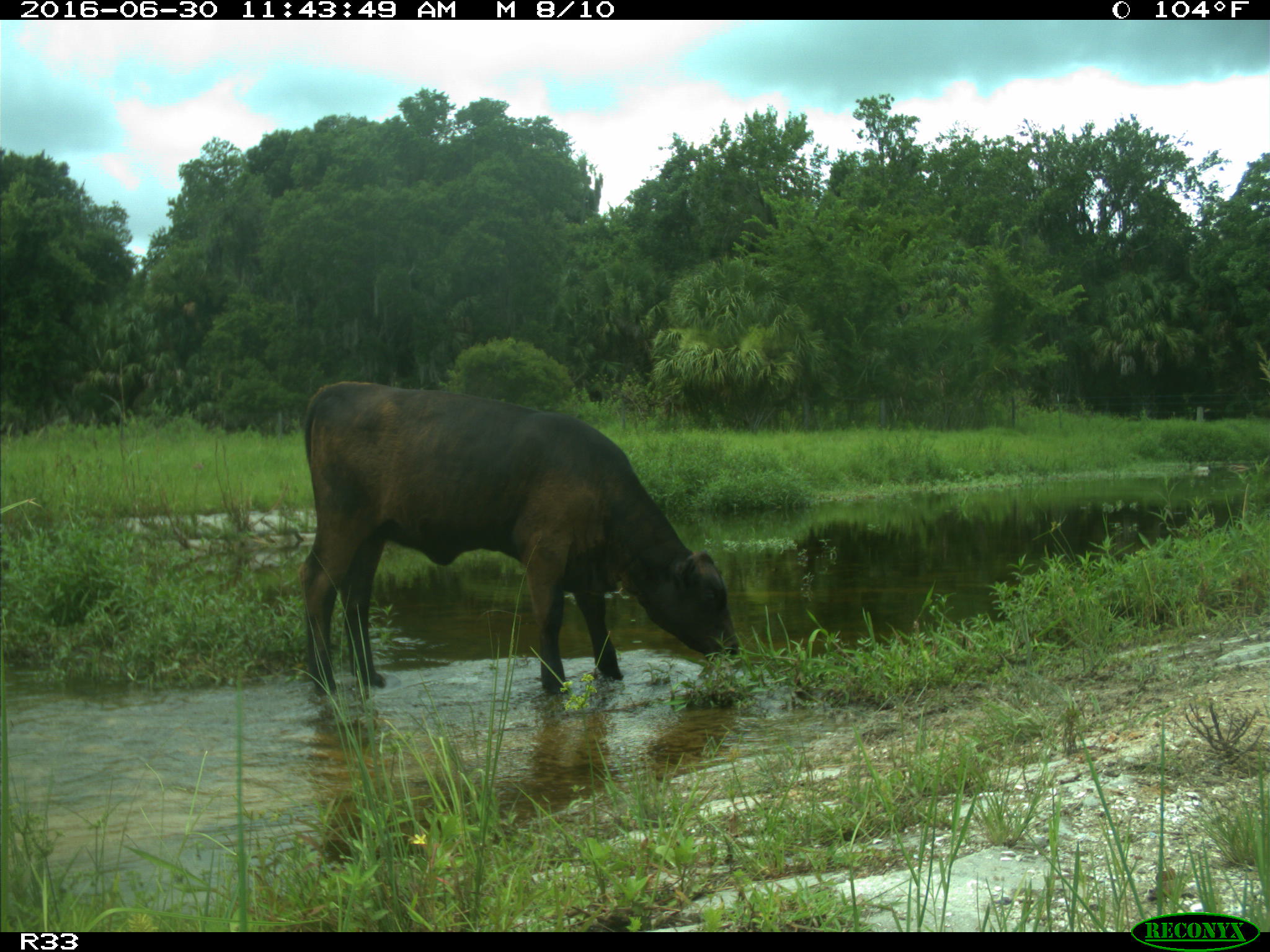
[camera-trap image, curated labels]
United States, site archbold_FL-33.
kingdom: Animalia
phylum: Chordata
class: Mammalia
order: Artiodactyla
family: Bovidae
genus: Bos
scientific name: Bos taurus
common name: domestic cow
Bos taurus (domestic cow).